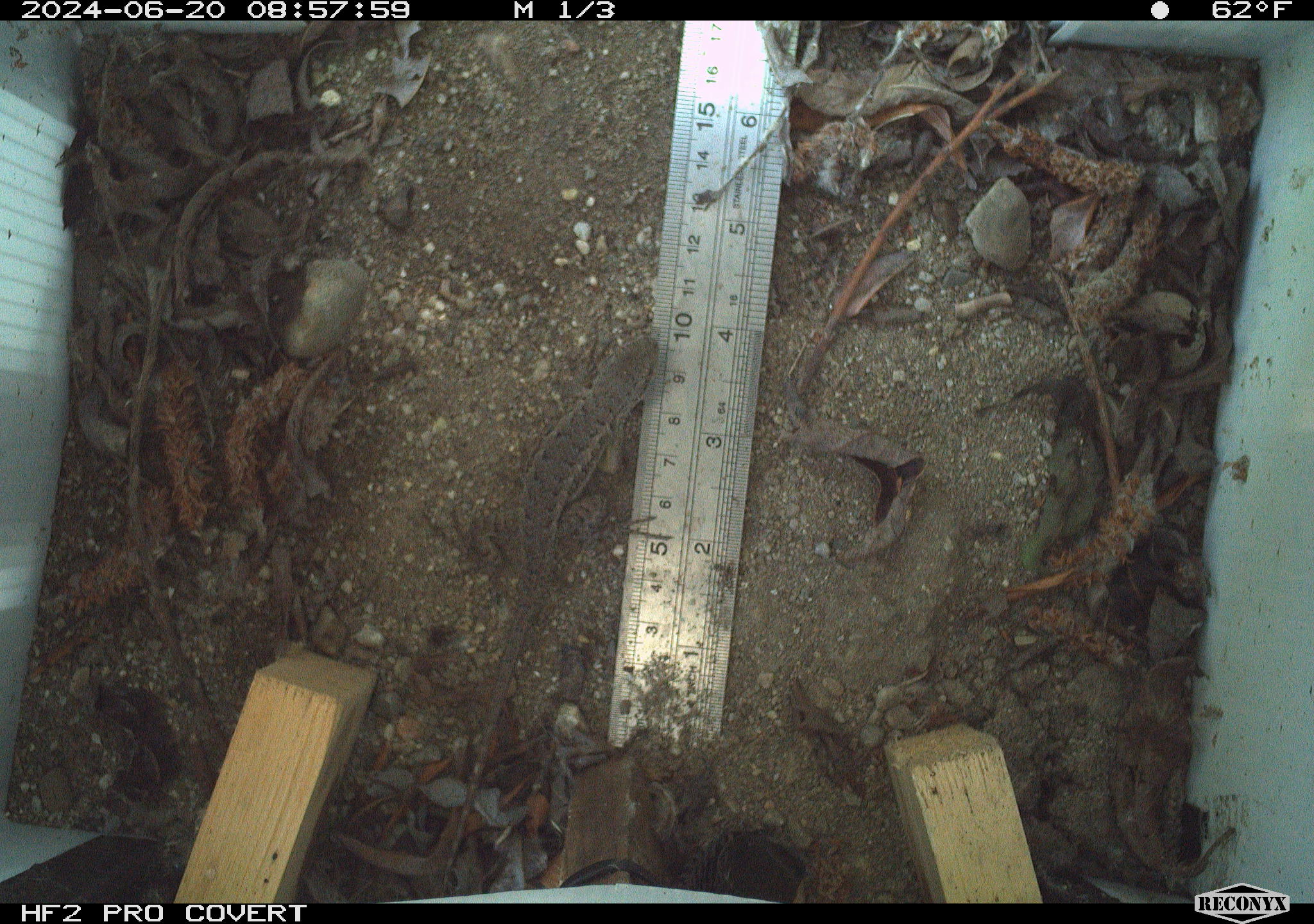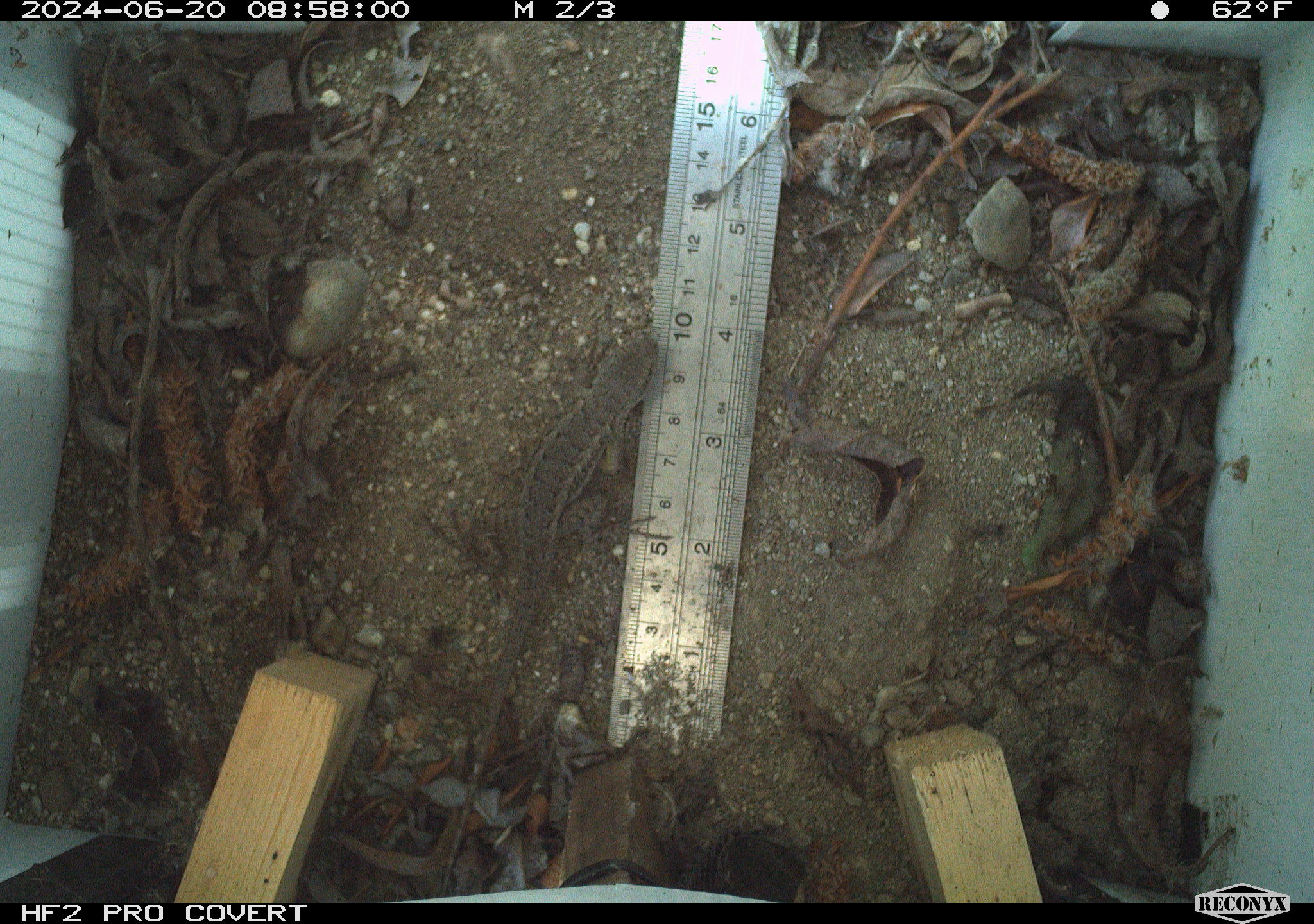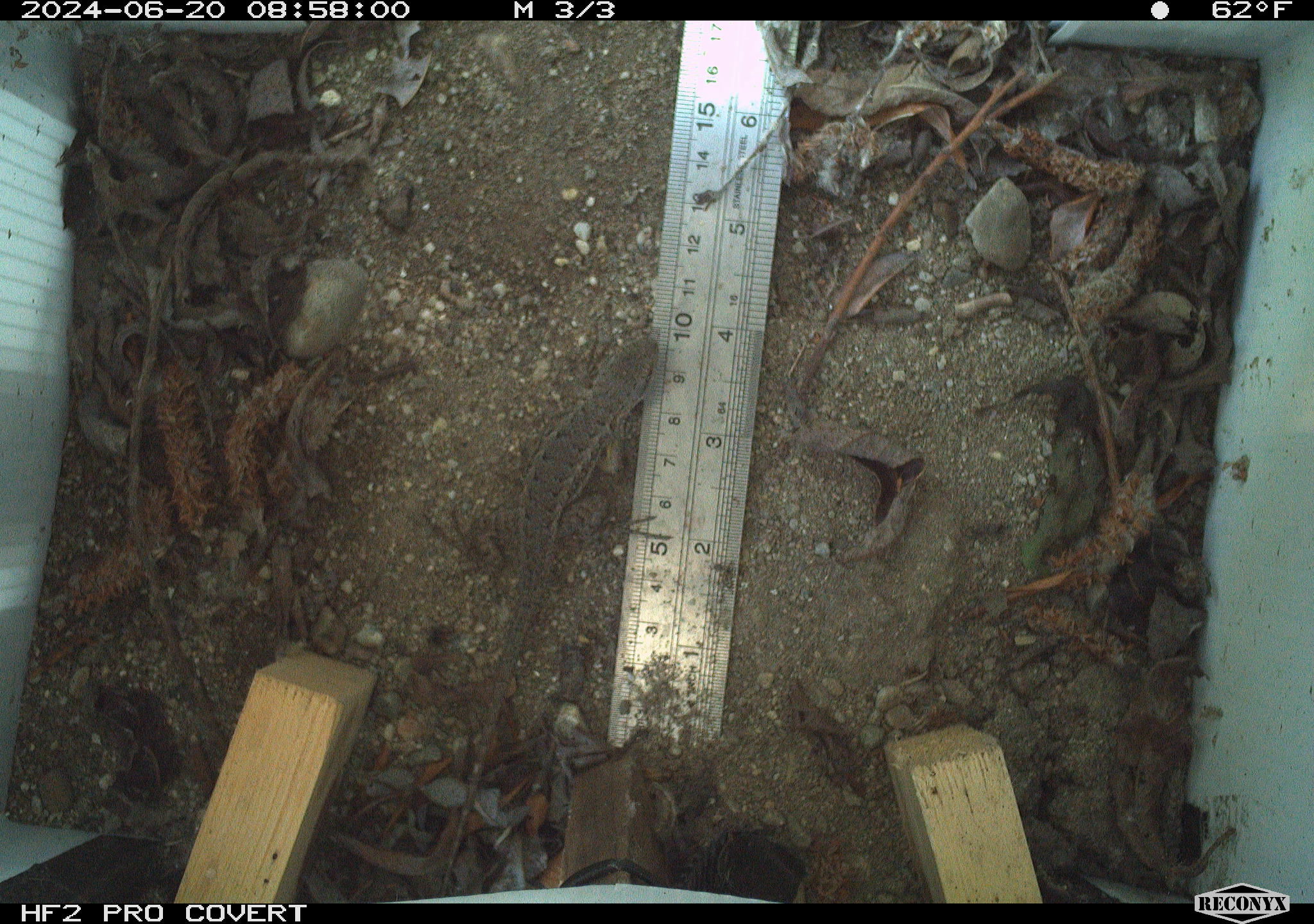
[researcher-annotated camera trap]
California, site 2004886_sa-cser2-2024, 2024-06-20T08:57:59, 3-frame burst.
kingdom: Animalia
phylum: Chordata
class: Reptilia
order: Squamata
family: Phrynosomatidae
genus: Sceloporus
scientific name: Sceloporus occidentalis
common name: western fence lizard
Western fence lizard (Sceloporus occidentalis).